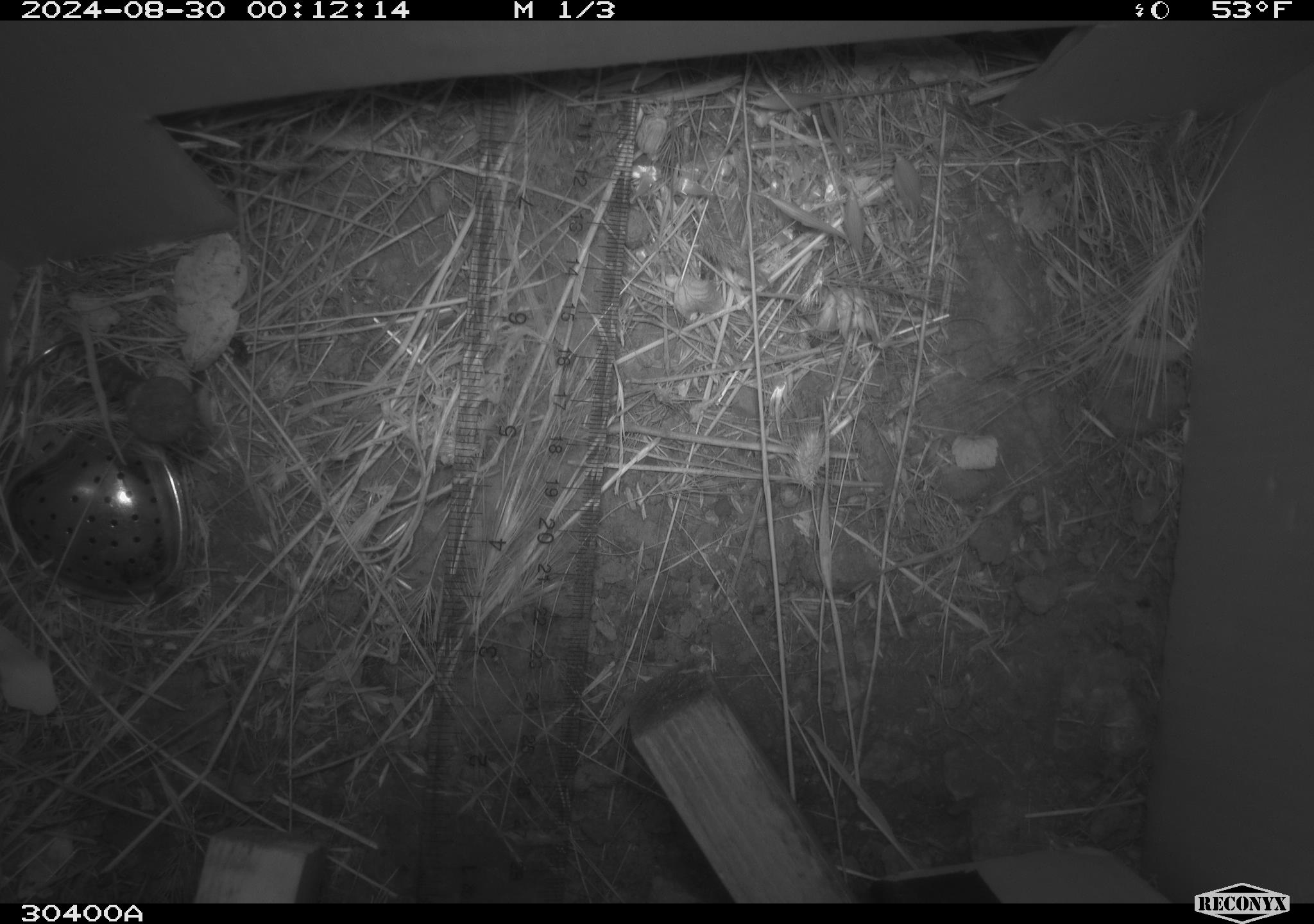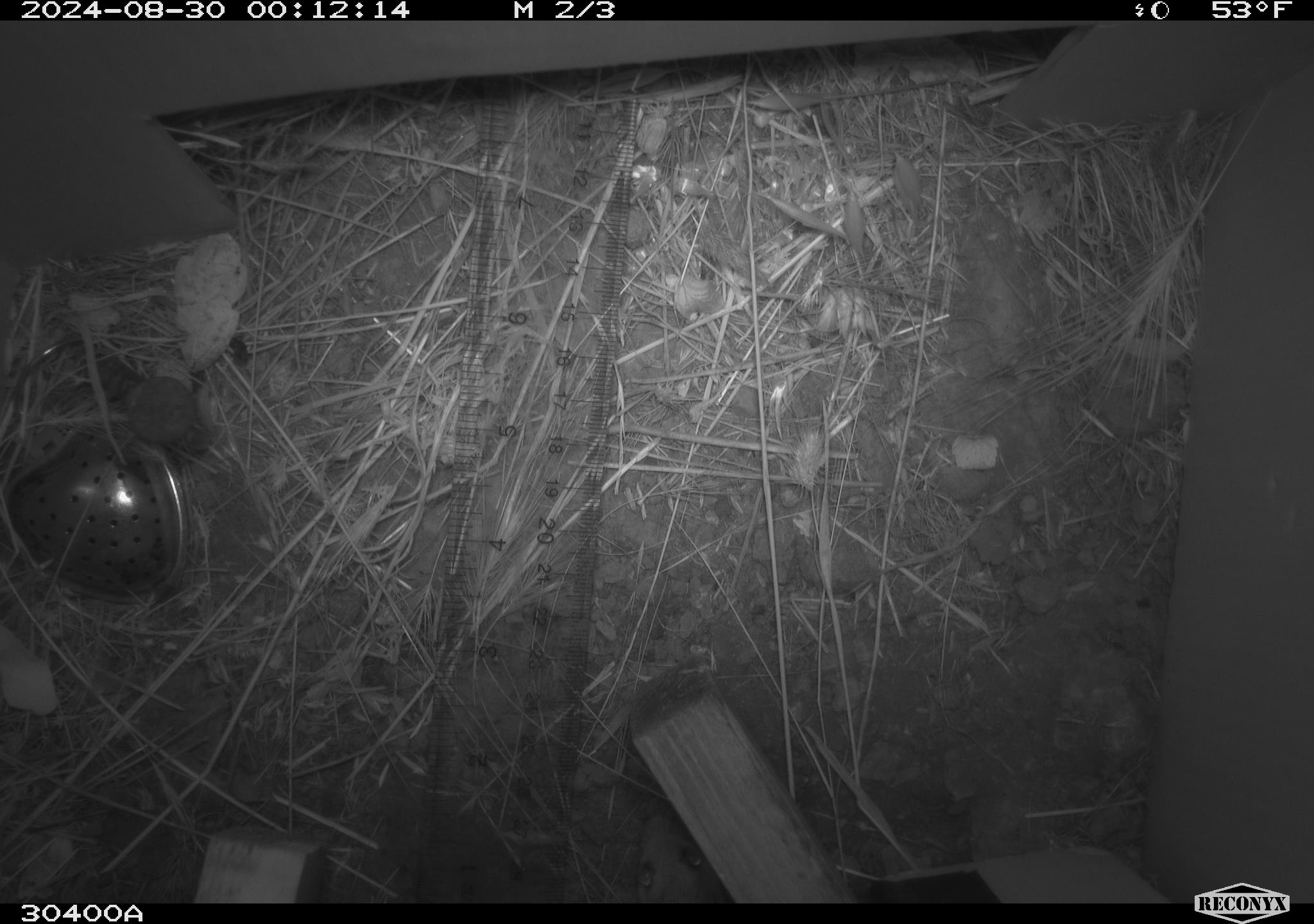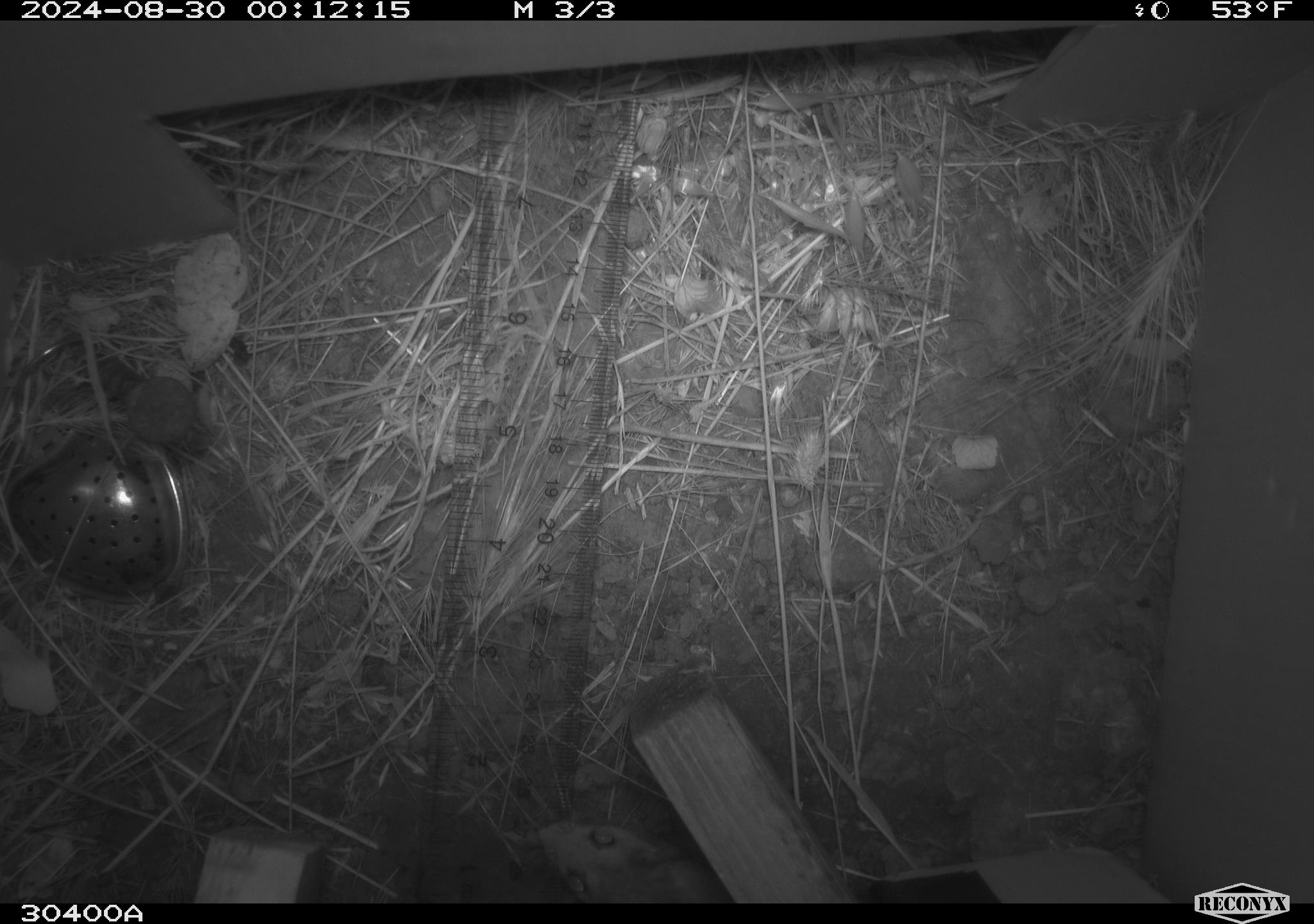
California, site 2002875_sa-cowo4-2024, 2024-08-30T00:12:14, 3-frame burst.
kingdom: Animalia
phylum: Chordata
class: Mammalia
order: Rodentia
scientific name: Rodentia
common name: rodent